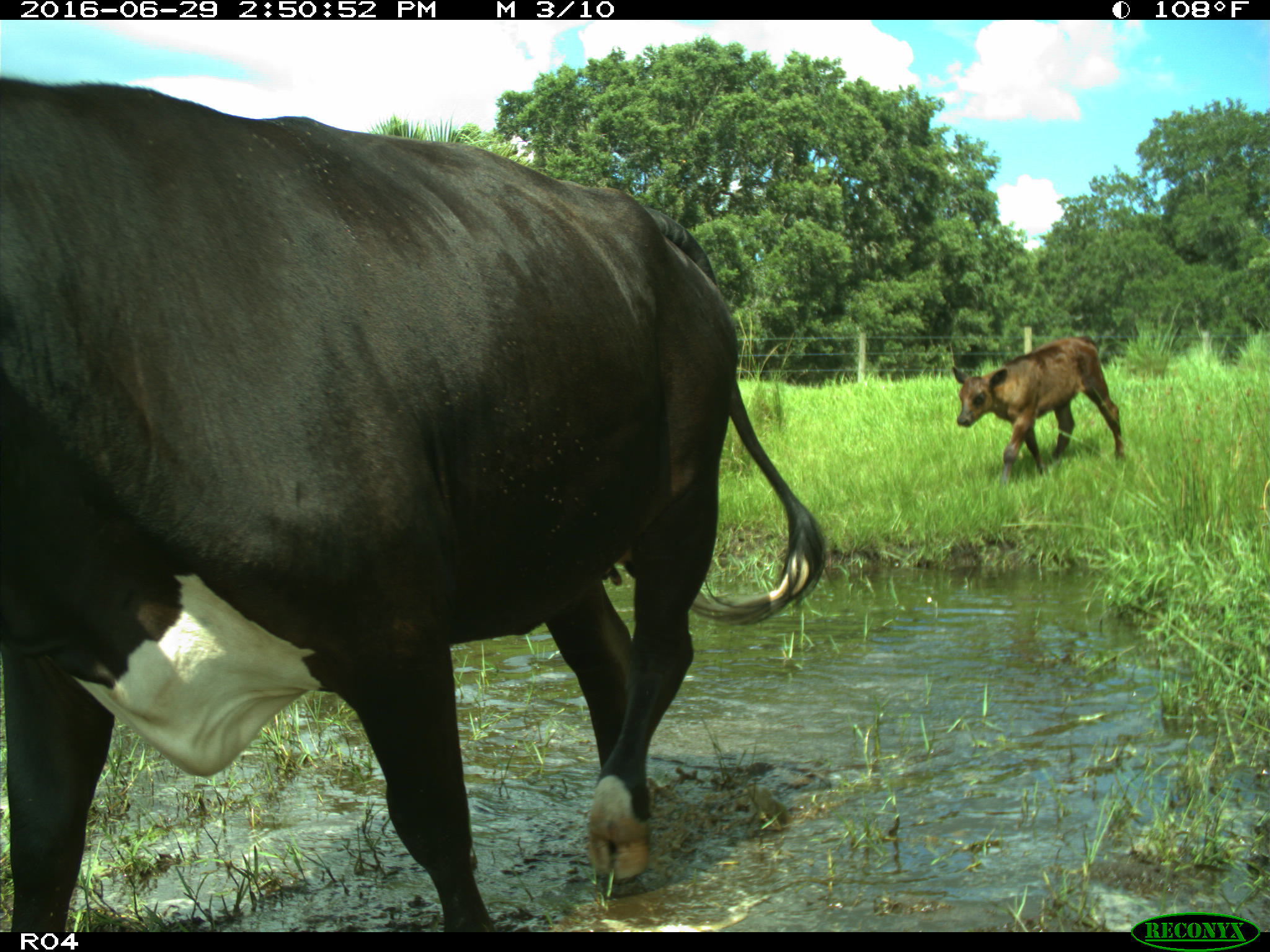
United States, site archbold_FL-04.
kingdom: Animalia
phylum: Chordata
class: Mammalia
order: Artiodactyla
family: Bovidae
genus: Bos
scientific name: Bos taurus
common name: domestic cow